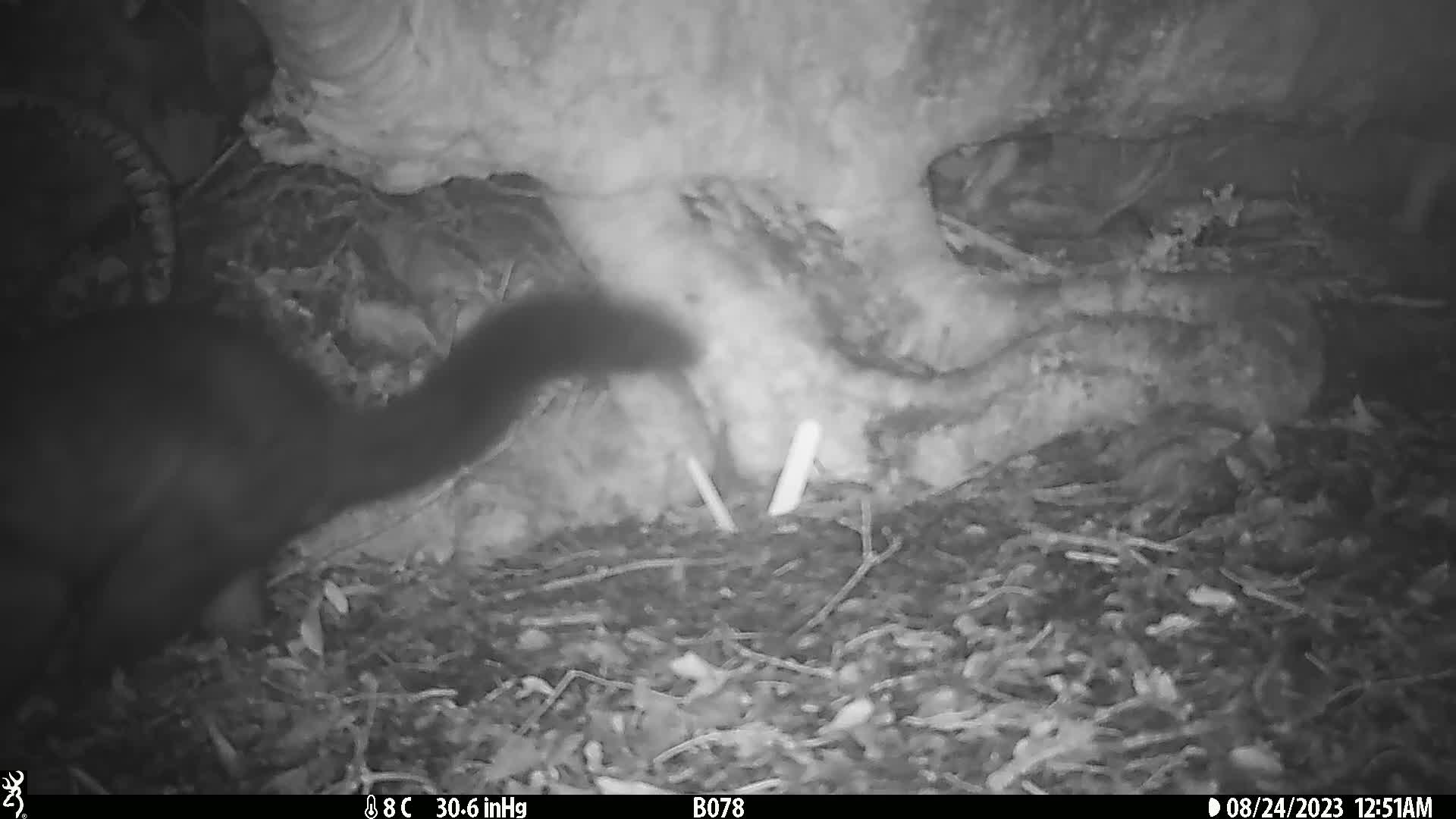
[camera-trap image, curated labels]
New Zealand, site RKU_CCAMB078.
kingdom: Animalia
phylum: Chordata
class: Mammalia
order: Diprotodontia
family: Phalangeridae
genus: Trichosurus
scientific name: Trichosurus vulpecula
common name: common brushtail possum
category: possum